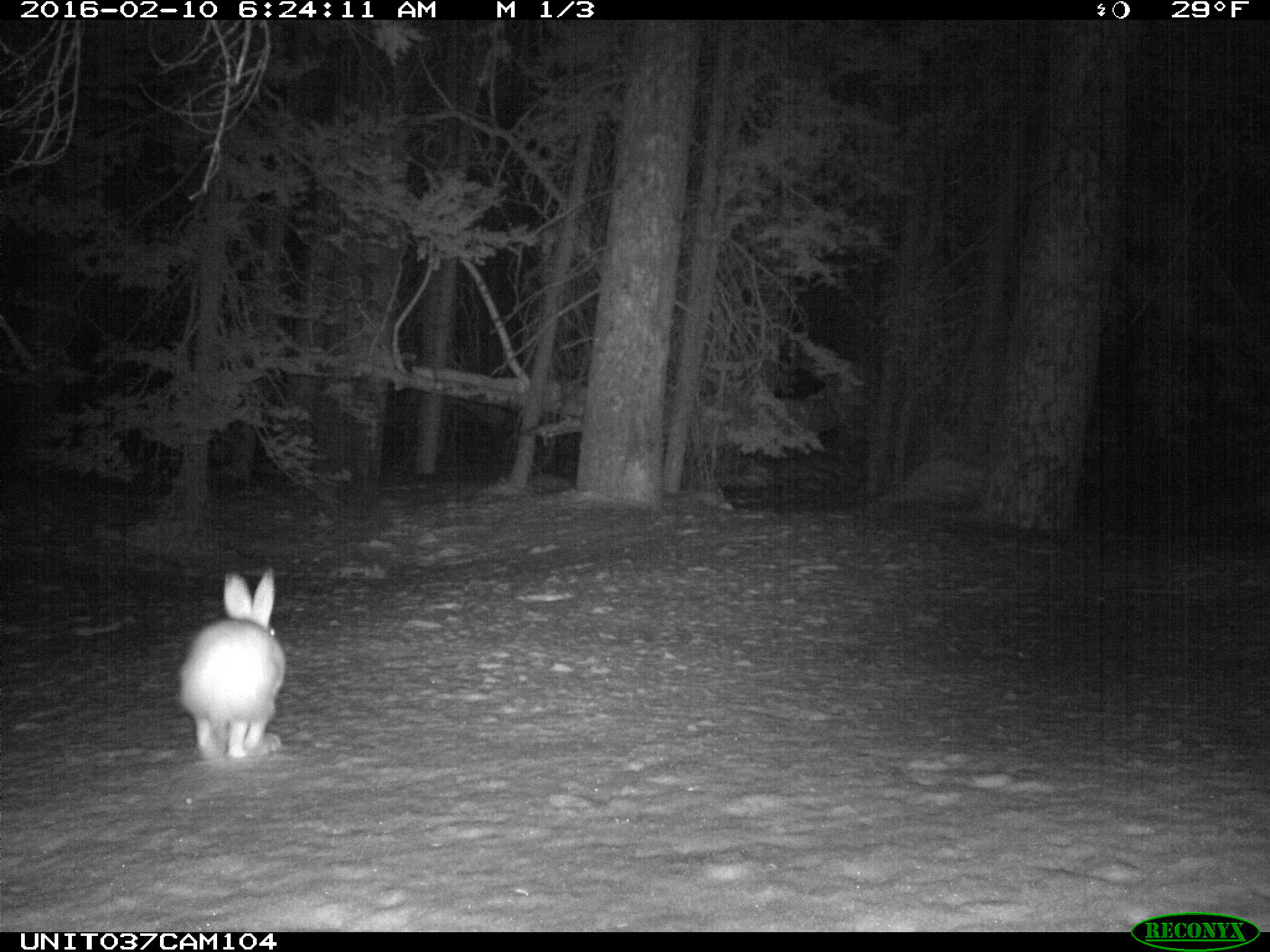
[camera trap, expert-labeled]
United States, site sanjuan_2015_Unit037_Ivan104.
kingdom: Animalia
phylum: Chordata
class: Mammalia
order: Lagomorpha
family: Leporidae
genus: Lepus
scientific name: Lepus americanus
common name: snowshoe hare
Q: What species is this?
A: Lepus americanus (snowshoe hare).